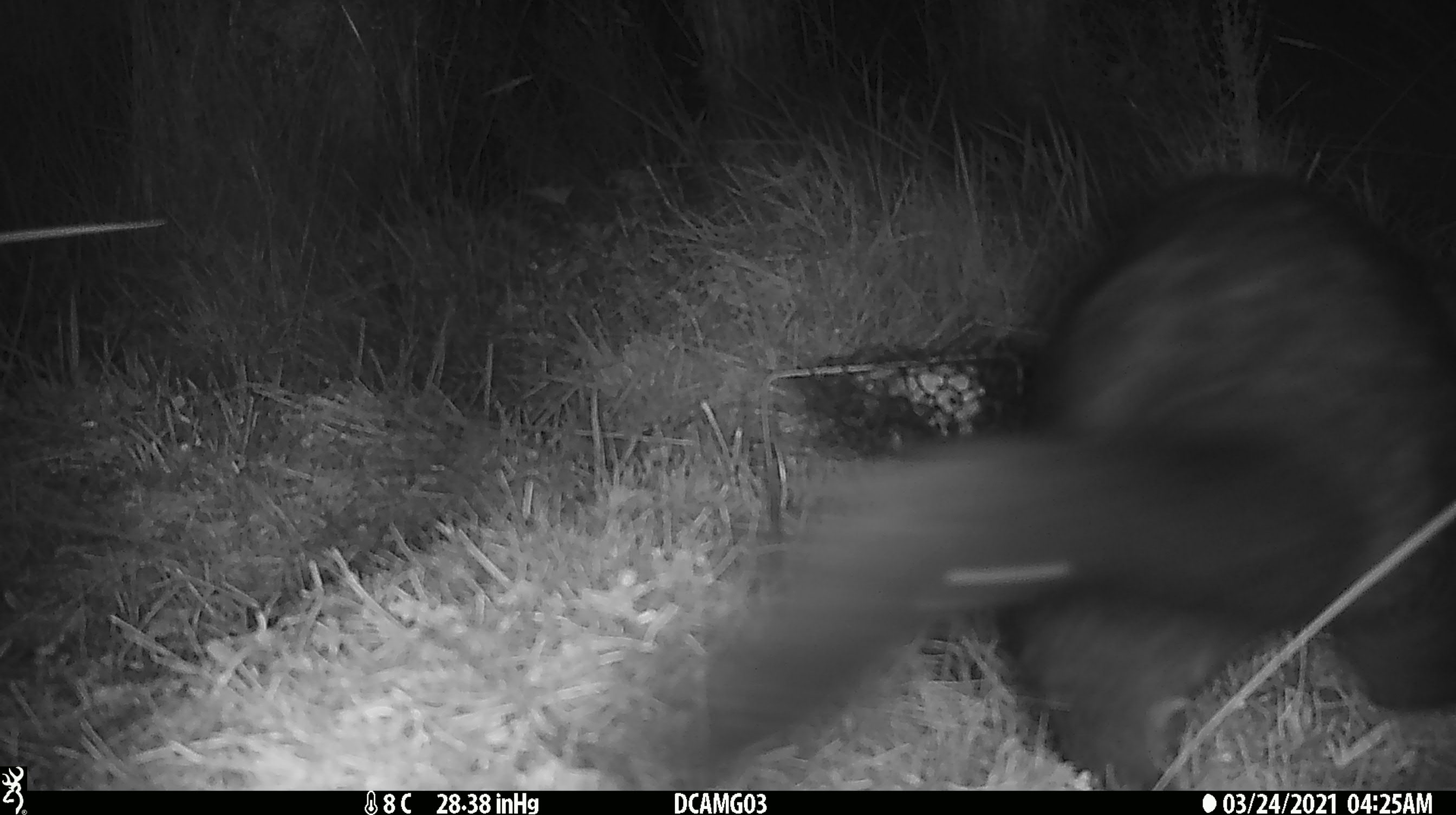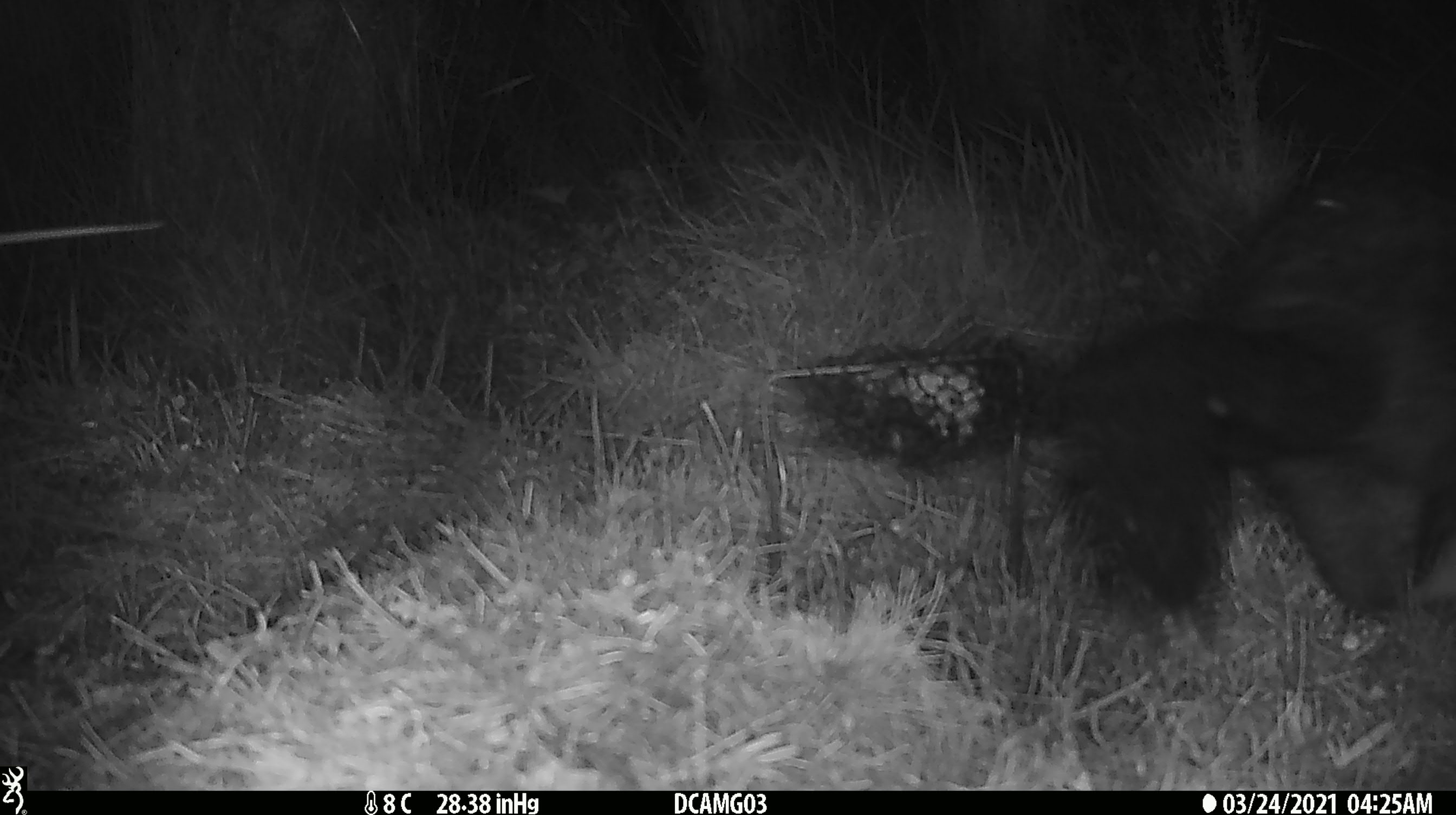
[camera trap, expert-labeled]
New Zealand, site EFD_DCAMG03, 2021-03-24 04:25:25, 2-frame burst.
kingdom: Animalia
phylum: Chordata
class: Mammalia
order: Diprotodontia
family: Phalangeridae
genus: Trichosurus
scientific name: Trichosurus vulpecula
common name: common brushtail possum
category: possum